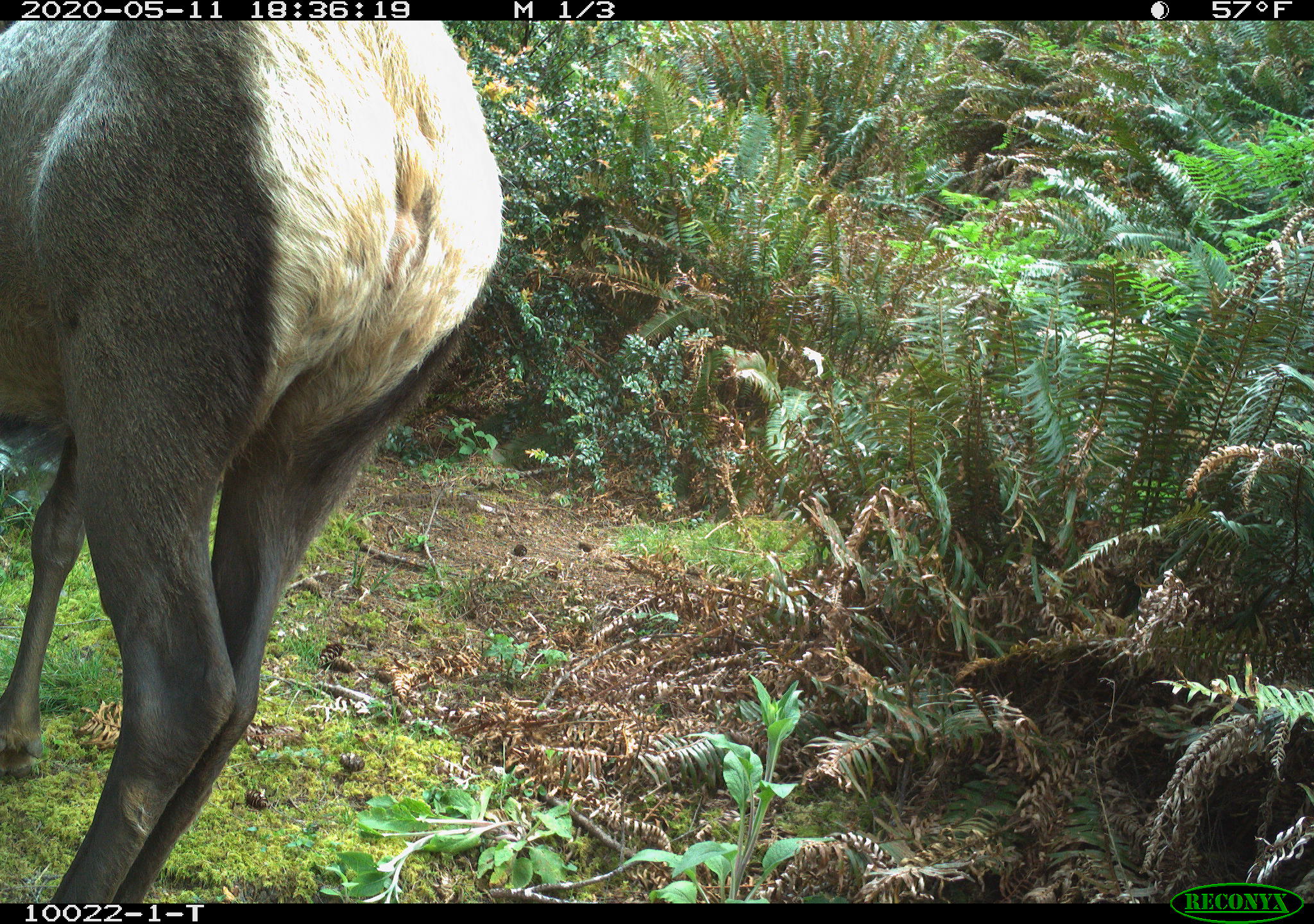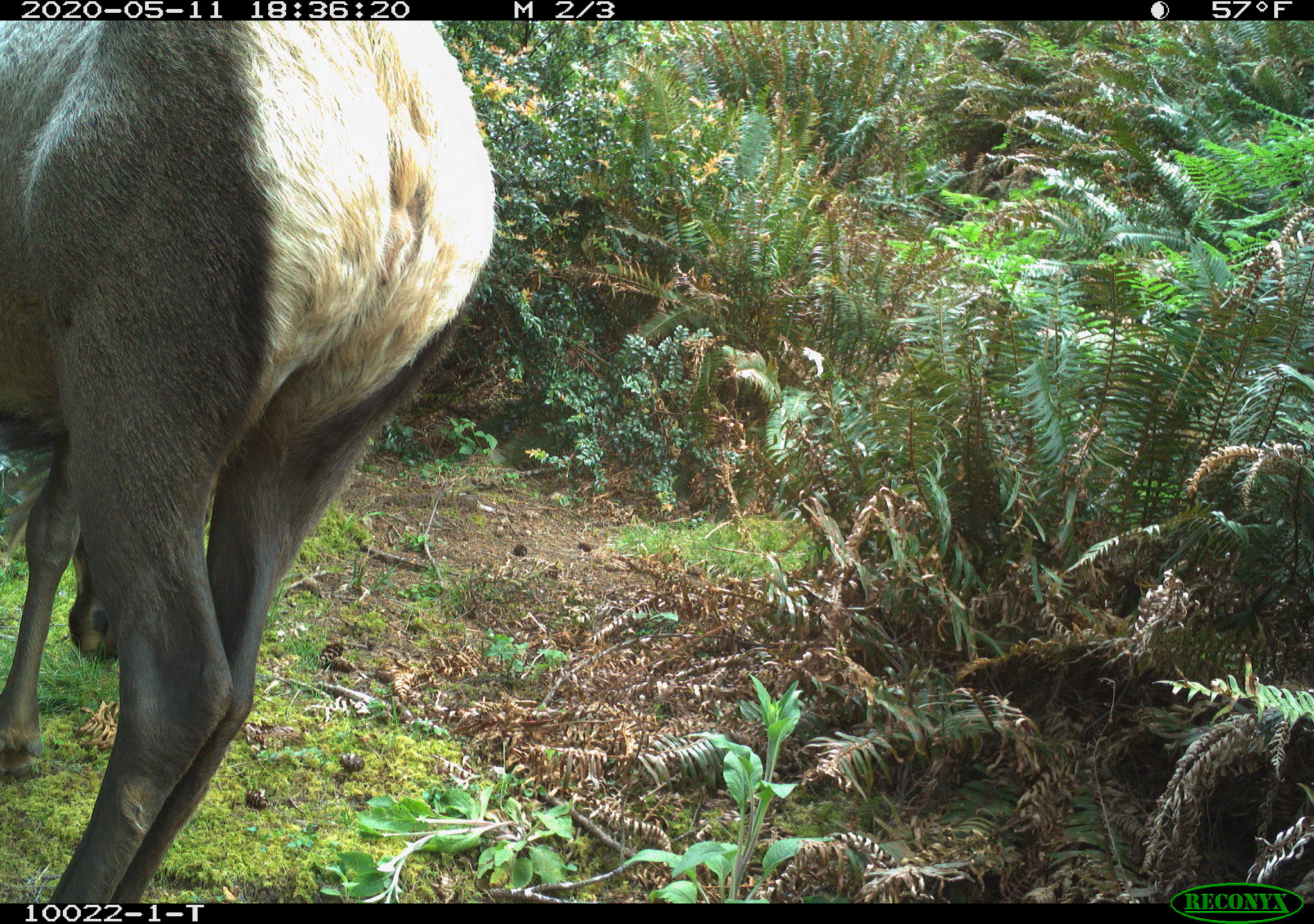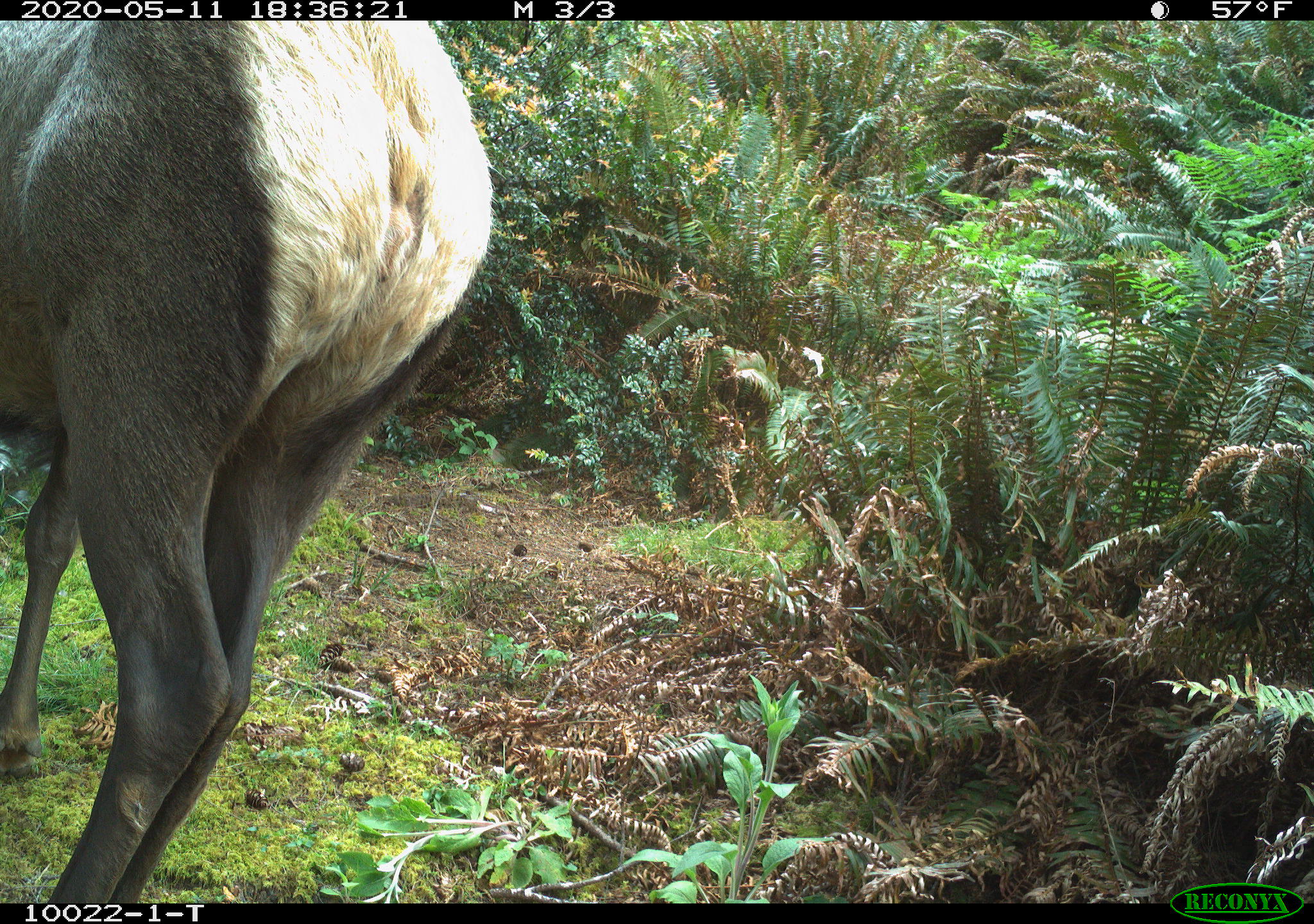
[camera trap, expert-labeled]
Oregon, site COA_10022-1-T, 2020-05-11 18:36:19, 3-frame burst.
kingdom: Animalia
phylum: Chordata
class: Mammalia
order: Artiodactyla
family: Cervidae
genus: Cervus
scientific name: Cervus canadensis roosevelti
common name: roosevelt elk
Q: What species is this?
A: Roosevelt elk (Cervus canadensis roosevelti).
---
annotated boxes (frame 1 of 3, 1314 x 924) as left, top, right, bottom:
roosevelt elk: 5, 26, 510, 893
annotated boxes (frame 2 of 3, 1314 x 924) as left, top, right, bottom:
roosevelt elk: 1, 26, 501, 899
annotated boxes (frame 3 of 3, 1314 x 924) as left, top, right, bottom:
roosevelt elk: 7, 28, 503, 895